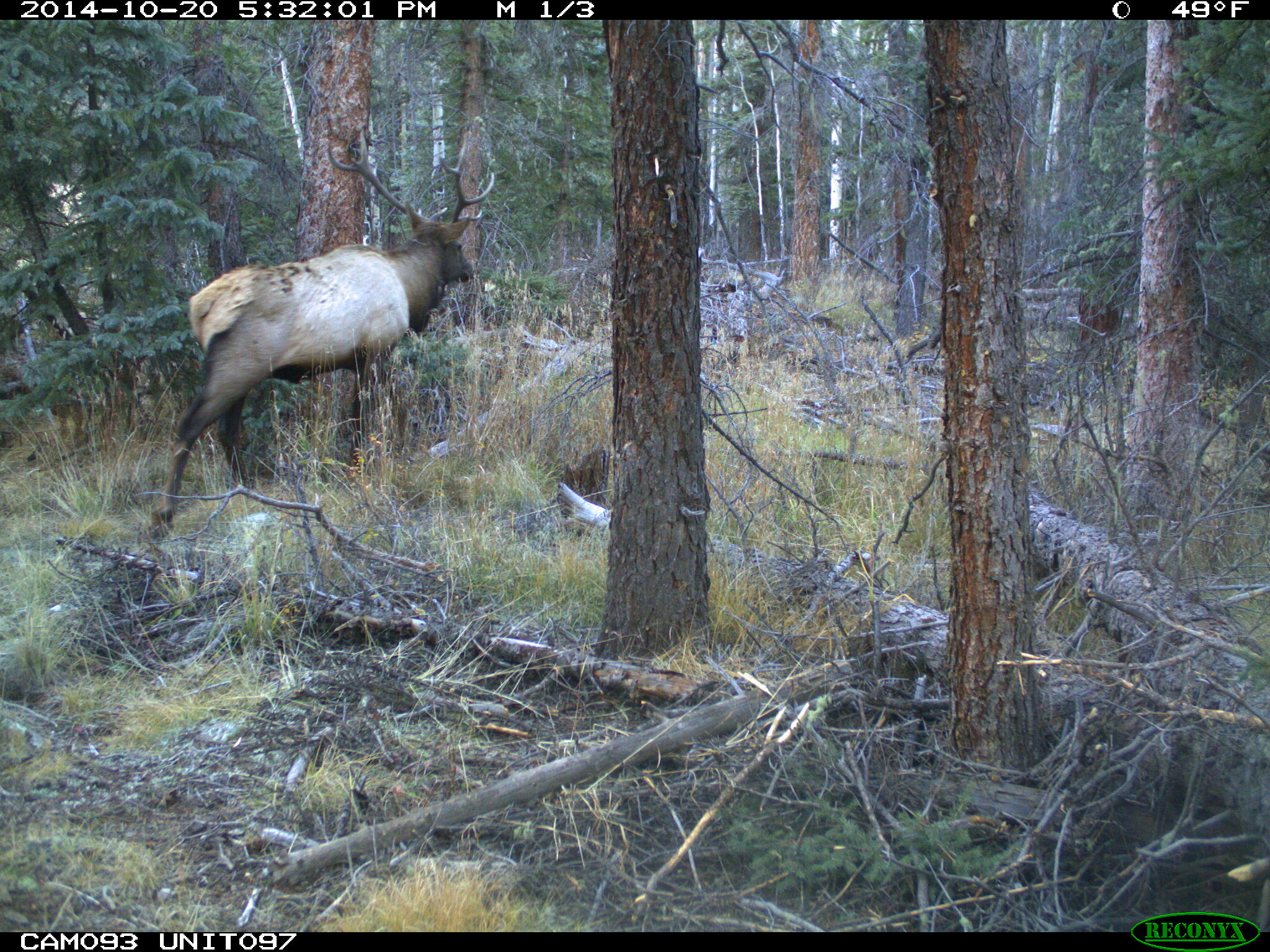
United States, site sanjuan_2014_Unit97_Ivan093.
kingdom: Animalia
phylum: Chordata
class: Mammalia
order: Artiodactyla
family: Cervidae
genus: Cervus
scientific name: Cervus elaphus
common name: red deer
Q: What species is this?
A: Cervus elaphus (red deer).